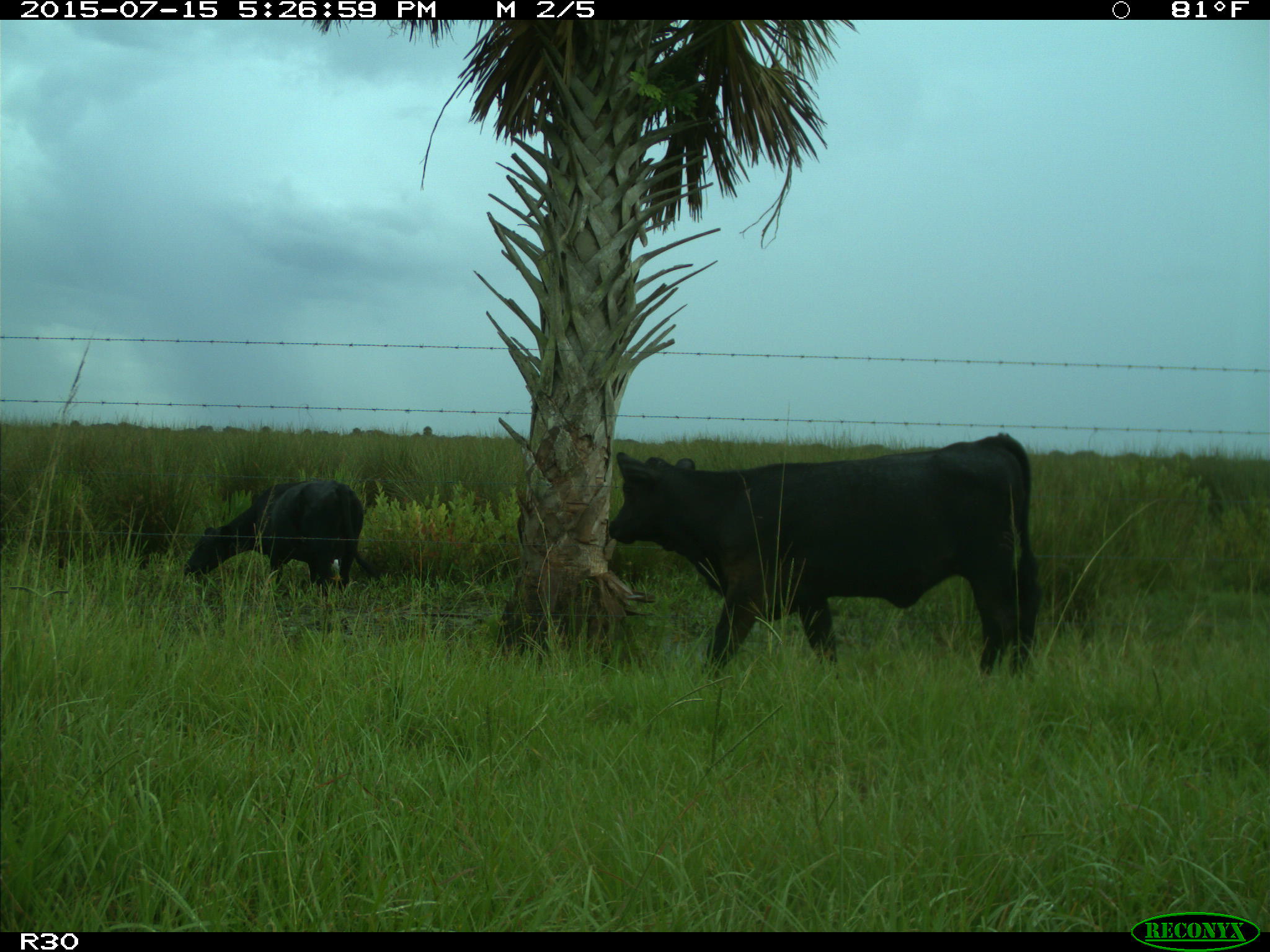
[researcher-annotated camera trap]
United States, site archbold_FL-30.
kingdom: Animalia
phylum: Chordata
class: Mammalia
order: Artiodactyla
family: Bovidae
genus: Bos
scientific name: Bos taurus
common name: domestic cow